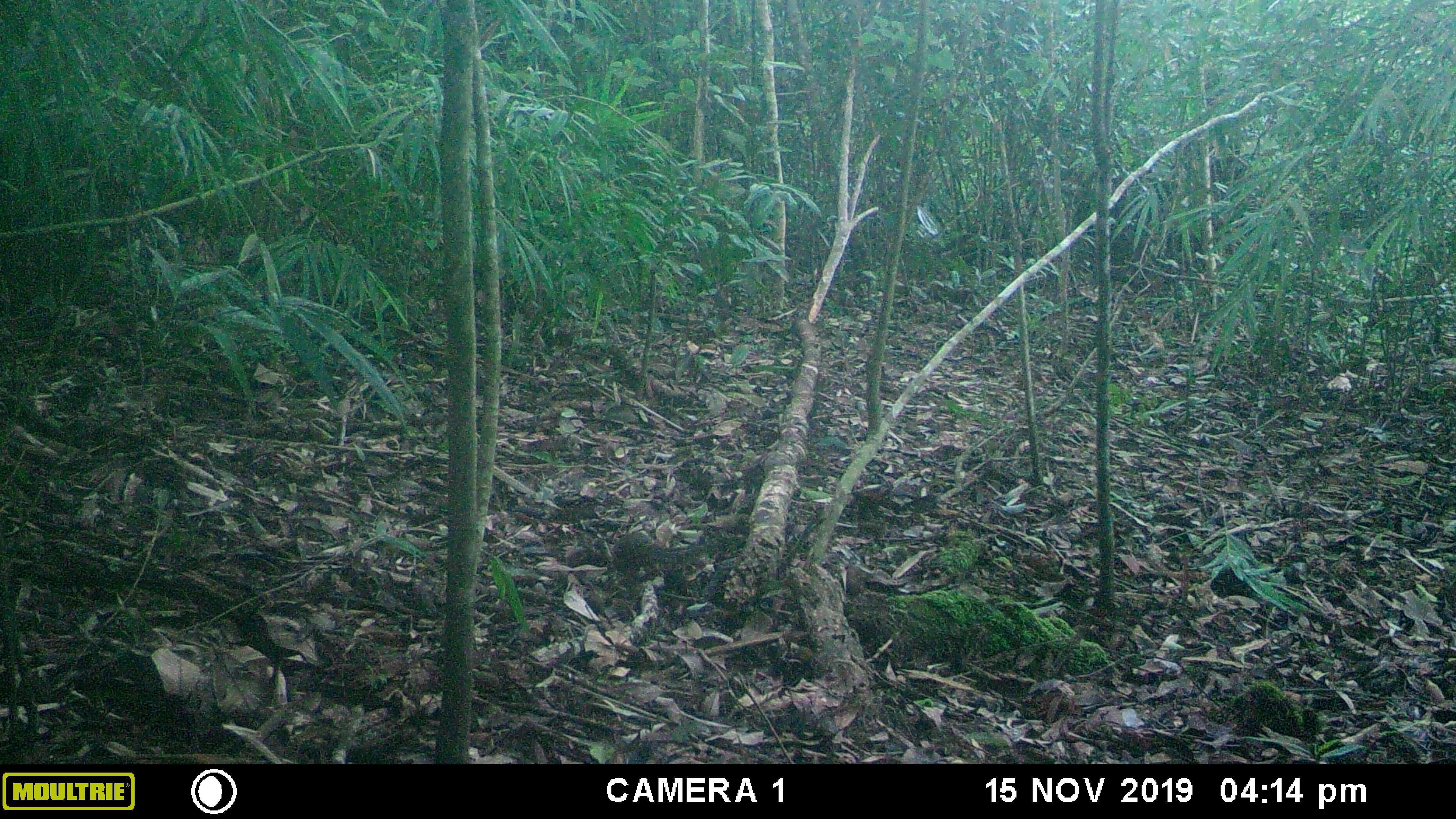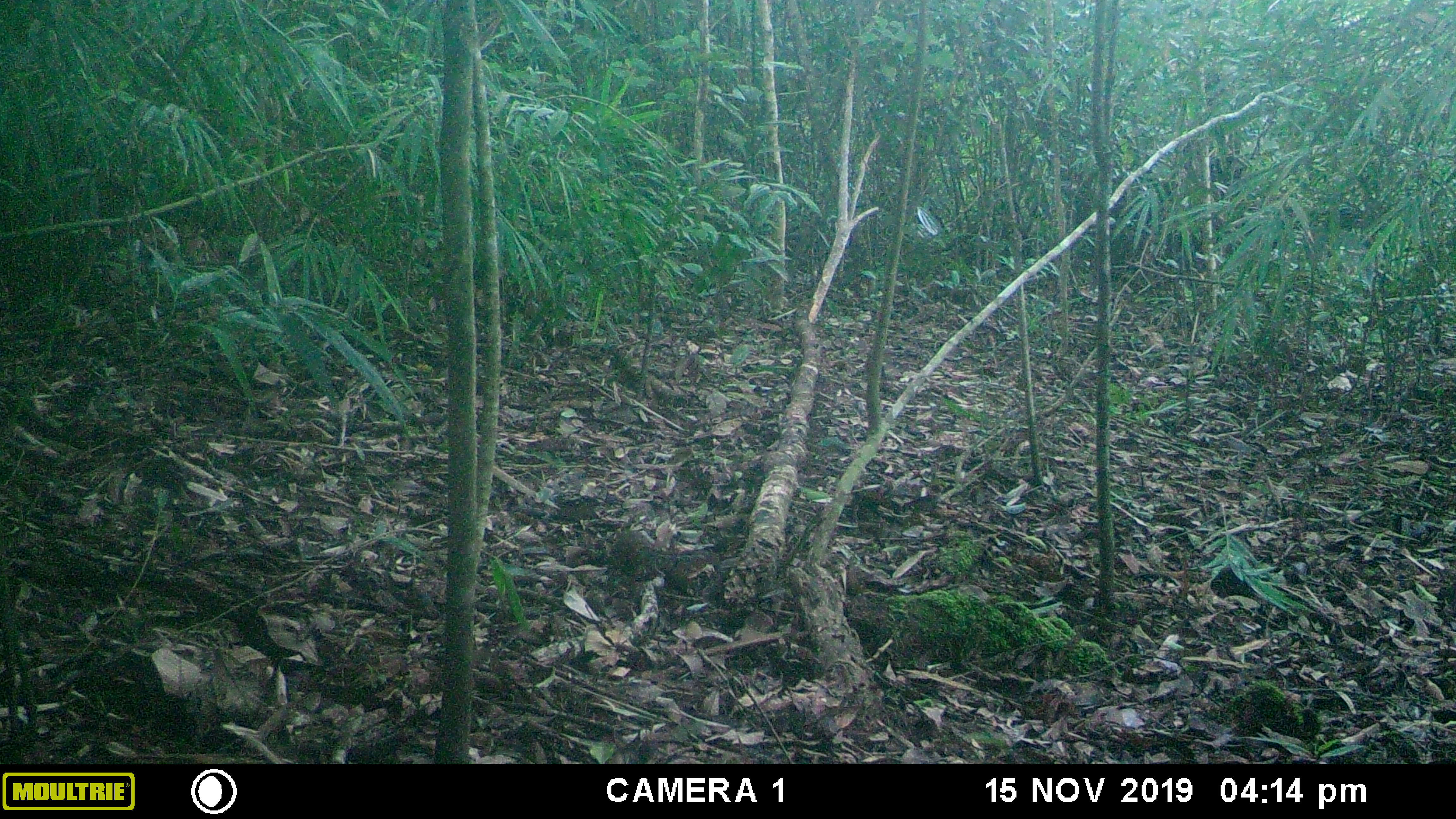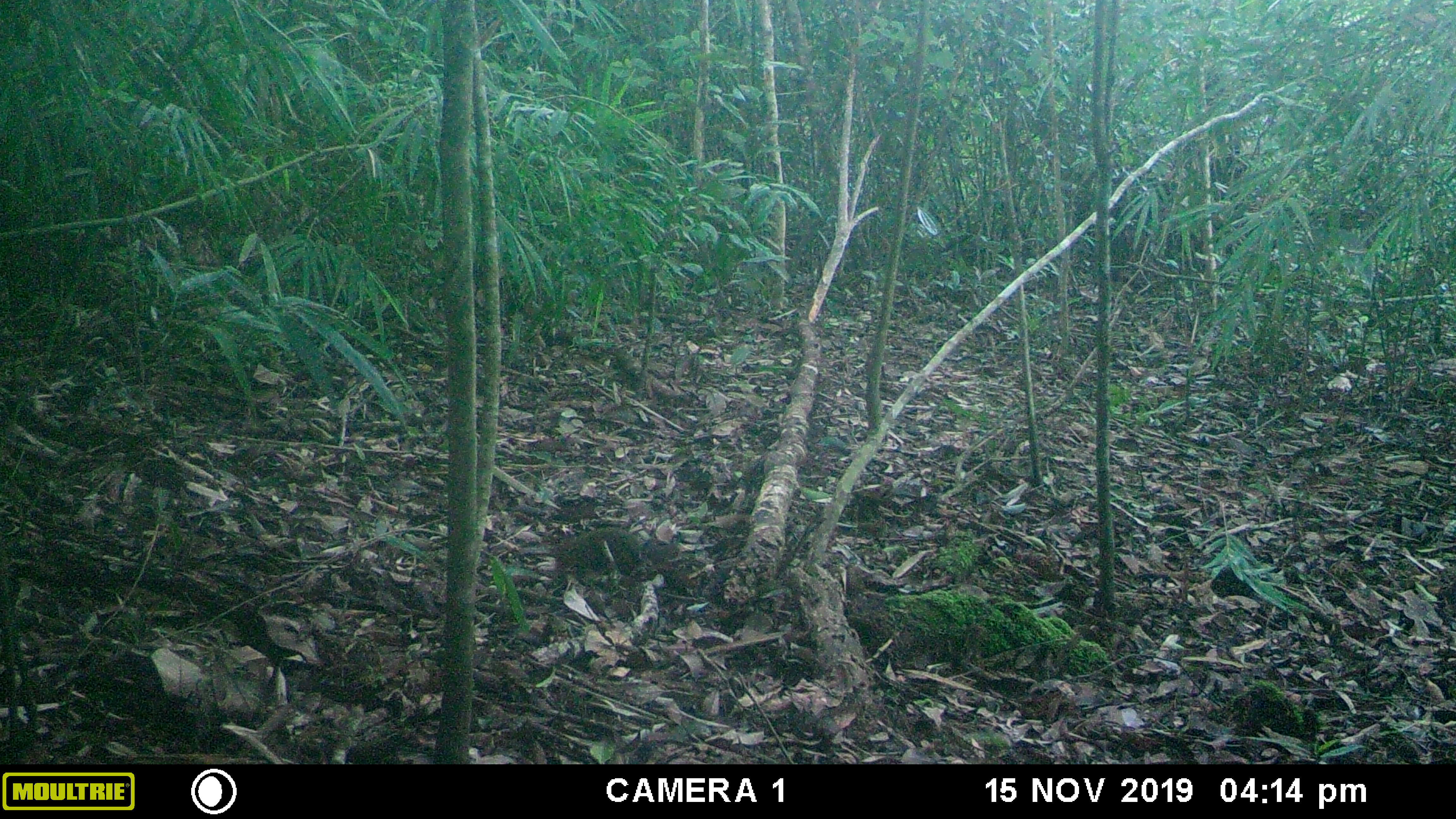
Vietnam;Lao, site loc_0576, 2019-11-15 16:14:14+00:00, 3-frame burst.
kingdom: Animalia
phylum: Chordata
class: Mammalia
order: Rodentia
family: Sciuridae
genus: Dremomys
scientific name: Dremomys rufigenis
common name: red-cheeked squirrel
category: red cheeked squirrel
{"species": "red cheeked squirrel (red-cheeked squirrel) (Dremomys rufigenis)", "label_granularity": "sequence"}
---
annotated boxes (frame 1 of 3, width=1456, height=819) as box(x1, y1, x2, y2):
red cheeked squirrel: box(610, 530, 712, 591)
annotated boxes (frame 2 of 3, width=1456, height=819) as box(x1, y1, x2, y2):
red cheeked squirrel: box(608, 529, 721, 594)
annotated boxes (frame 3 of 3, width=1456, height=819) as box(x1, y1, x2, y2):
red cheeked squirrel: box(552, 528, 697, 589)